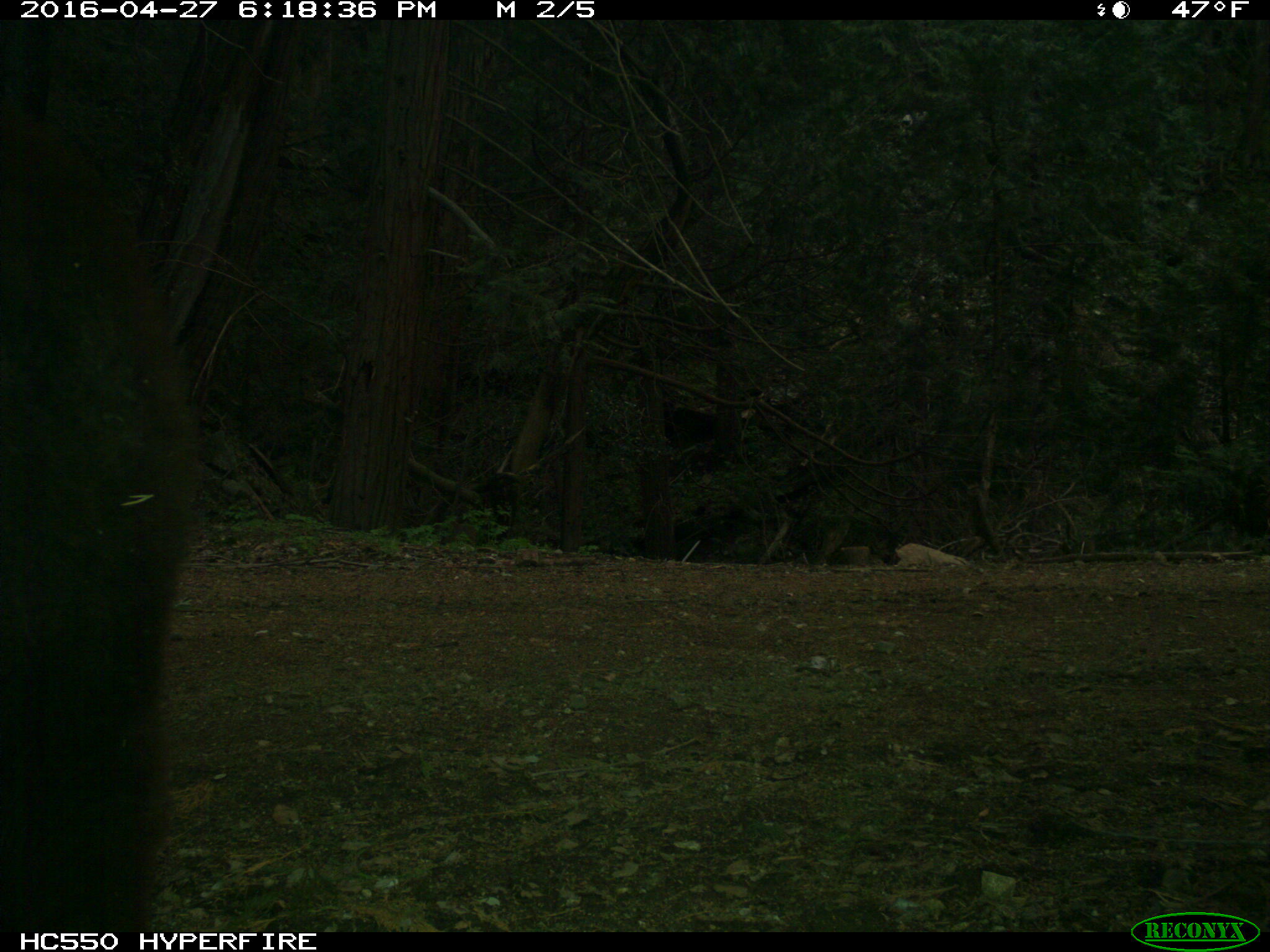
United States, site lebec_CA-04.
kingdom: Animalia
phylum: Chordata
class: Mammalia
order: Carnivora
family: Ursidae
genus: Ursus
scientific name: Ursus americanus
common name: american black bear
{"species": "Ursus americanus (american black bear)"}